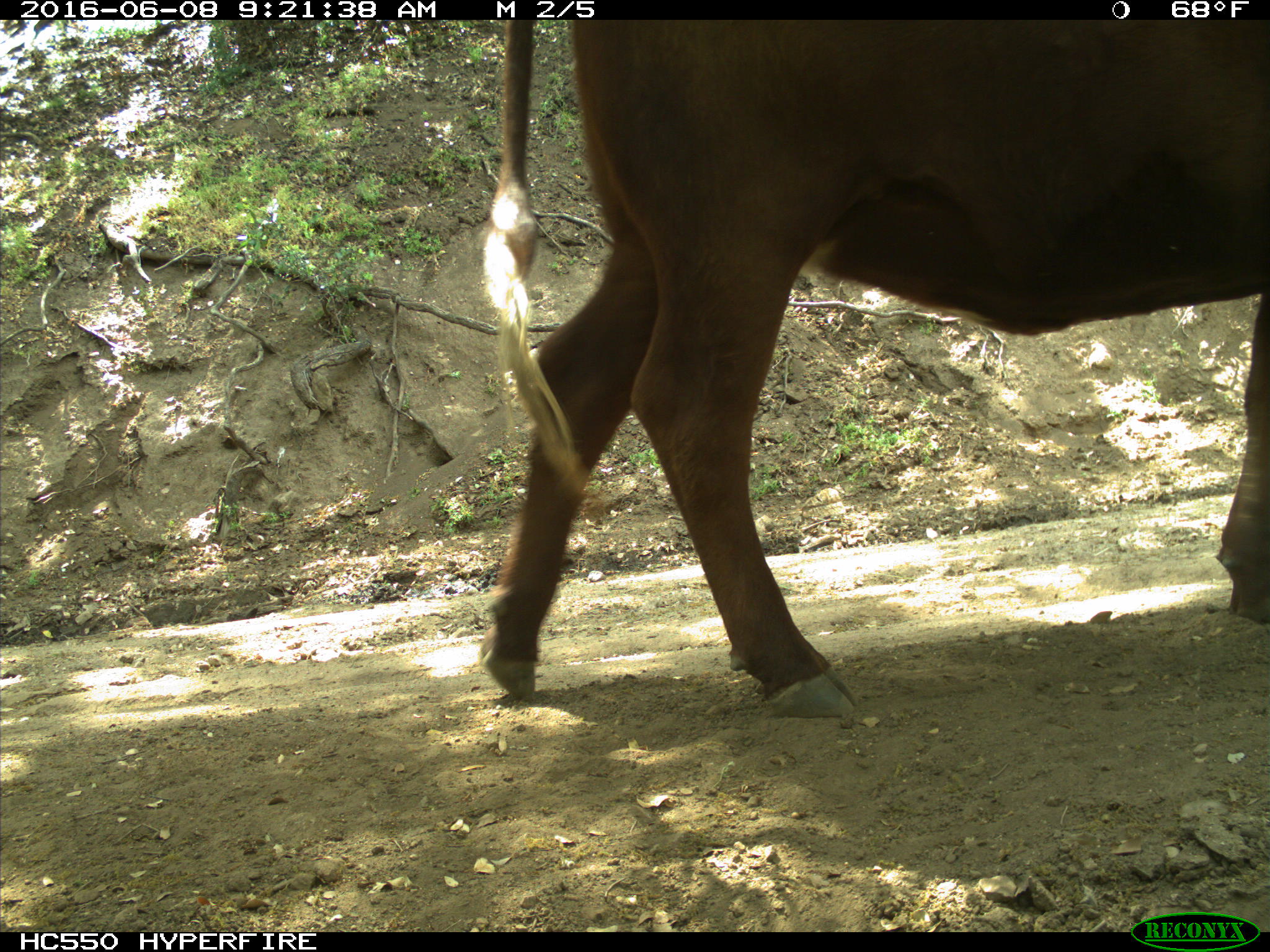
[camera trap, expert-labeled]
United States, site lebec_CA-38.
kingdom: Animalia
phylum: Chordata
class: Mammalia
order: Artiodactyla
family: Bovidae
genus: Bos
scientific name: Bos taurus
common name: domestic cow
Bos taurus (domestic cow).